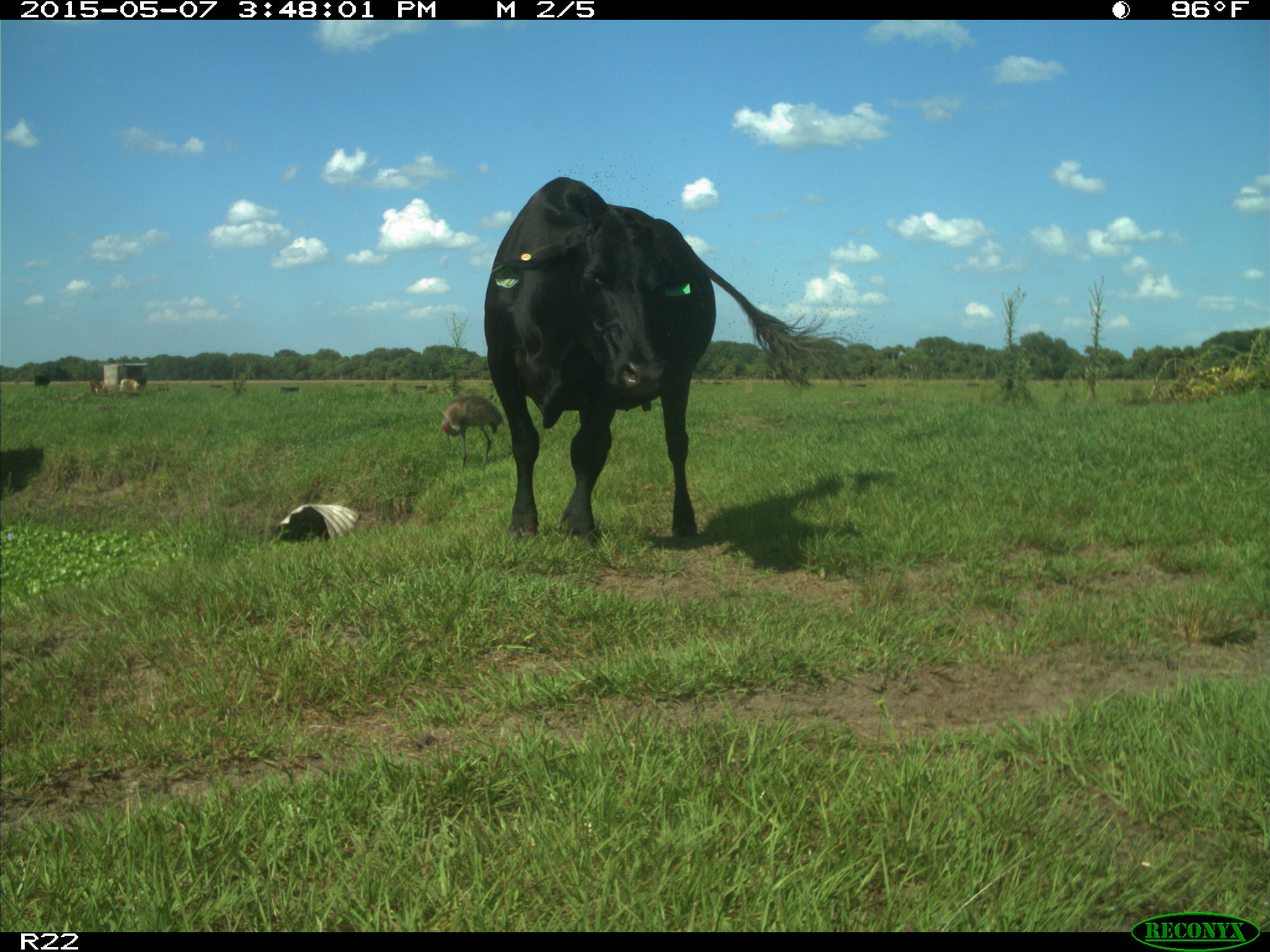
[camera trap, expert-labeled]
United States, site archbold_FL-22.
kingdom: Animalia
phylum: Chordata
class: Mammalia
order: Artiodactyla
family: Bovidae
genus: Bos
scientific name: Bos taurus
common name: domestic cow